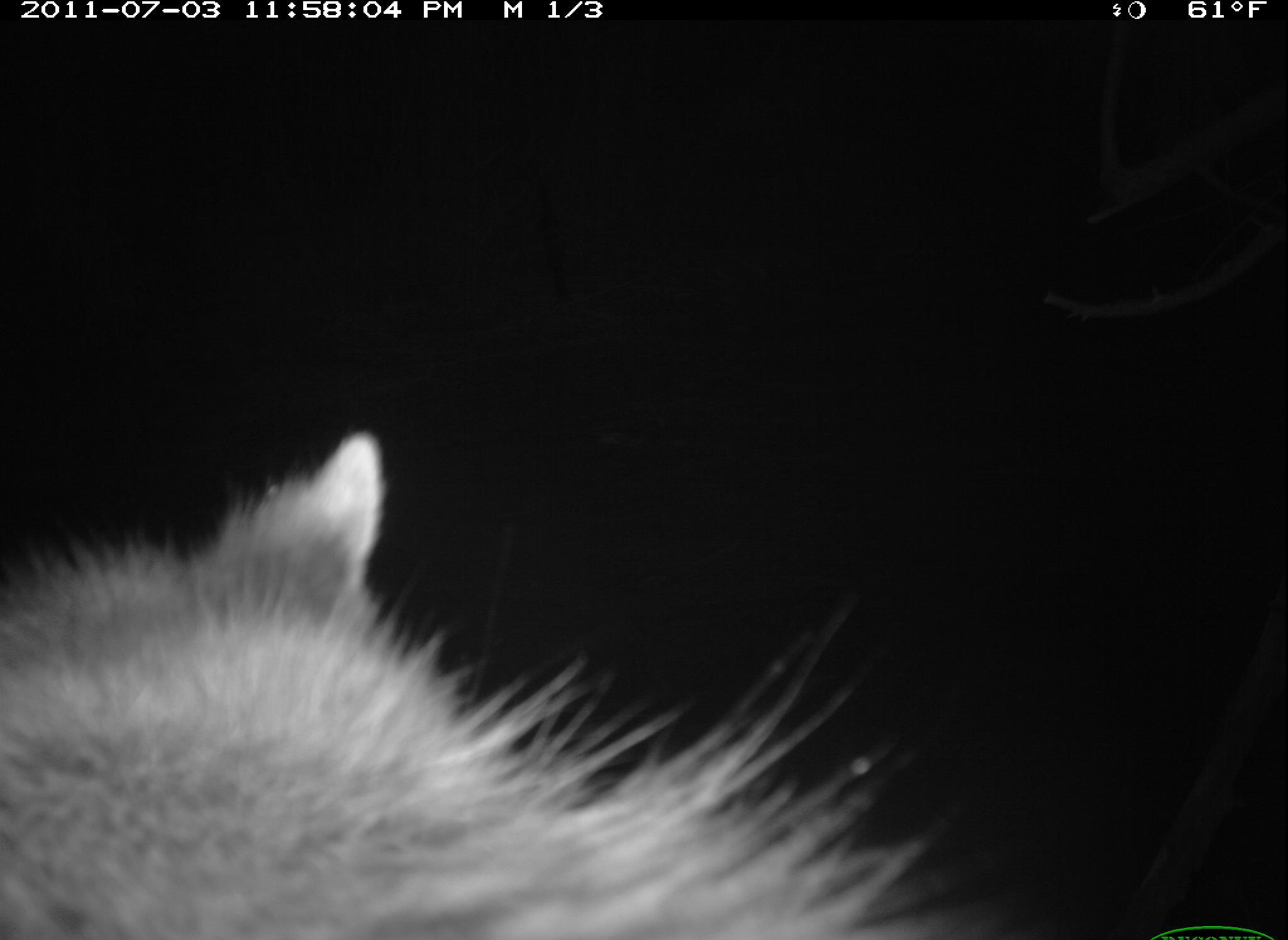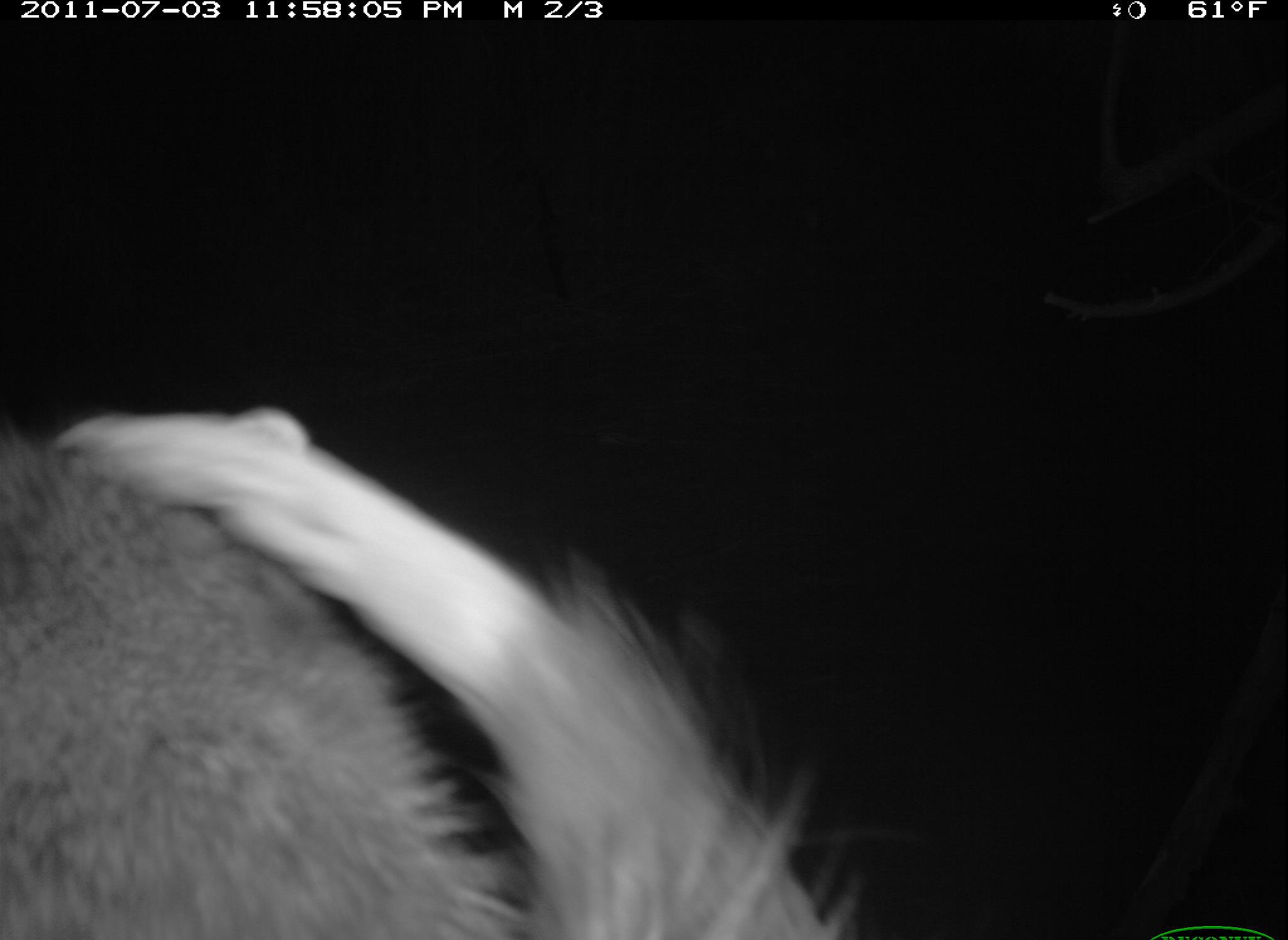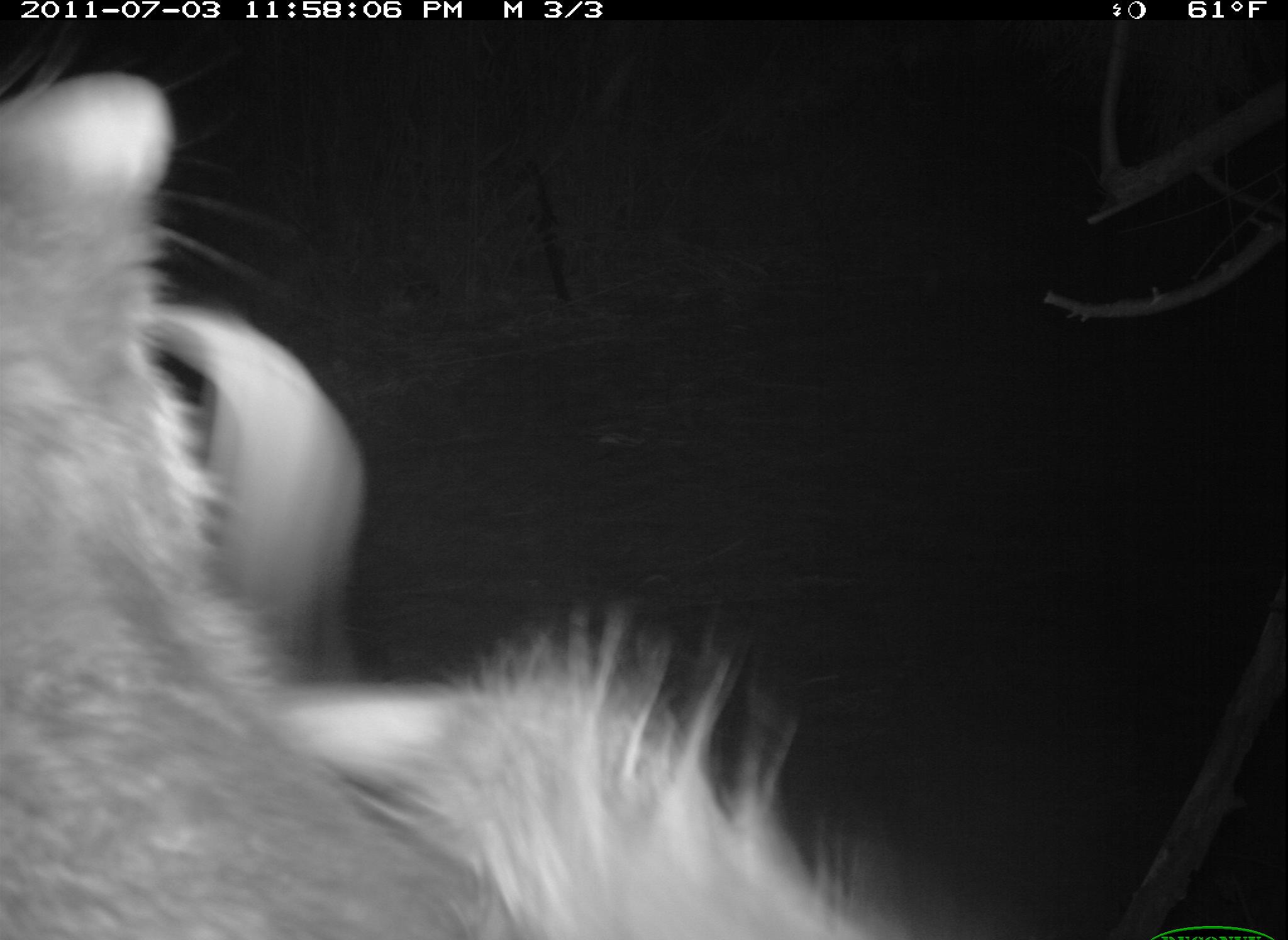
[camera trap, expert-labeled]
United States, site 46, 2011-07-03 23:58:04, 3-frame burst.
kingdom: Animalia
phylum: Chordata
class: Mammalia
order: Carnivora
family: Procyonidae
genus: Procyon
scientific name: Procyon lotor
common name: raccoon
Raccoon (Procyon lotor).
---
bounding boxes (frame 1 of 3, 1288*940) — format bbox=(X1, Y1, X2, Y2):
raccoon: bbox=(0, 419, 953, 940)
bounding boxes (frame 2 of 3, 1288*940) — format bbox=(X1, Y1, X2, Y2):
raccoon: bbox=(8, 369, 865, 940)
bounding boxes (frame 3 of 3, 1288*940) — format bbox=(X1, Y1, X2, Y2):
raccoon: bbox=(3, 63, 948, 940)